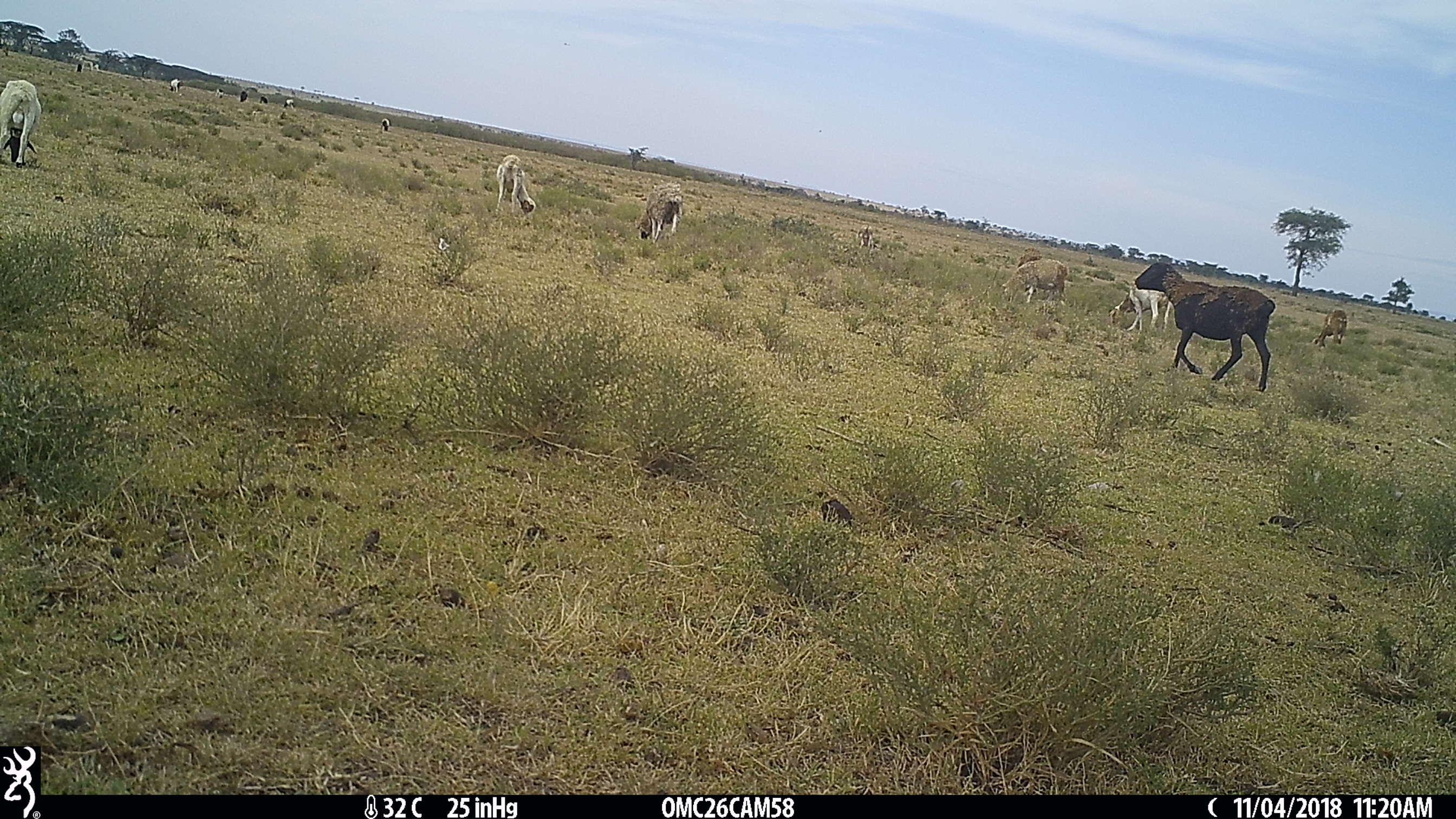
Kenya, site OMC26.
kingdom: Animalia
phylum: Chordata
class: Mammalia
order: Artiodactyla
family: Bovidae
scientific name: Bovidae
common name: sheep or goat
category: shoat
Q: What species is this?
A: Shoat (sheep or goat) (Bovidae).